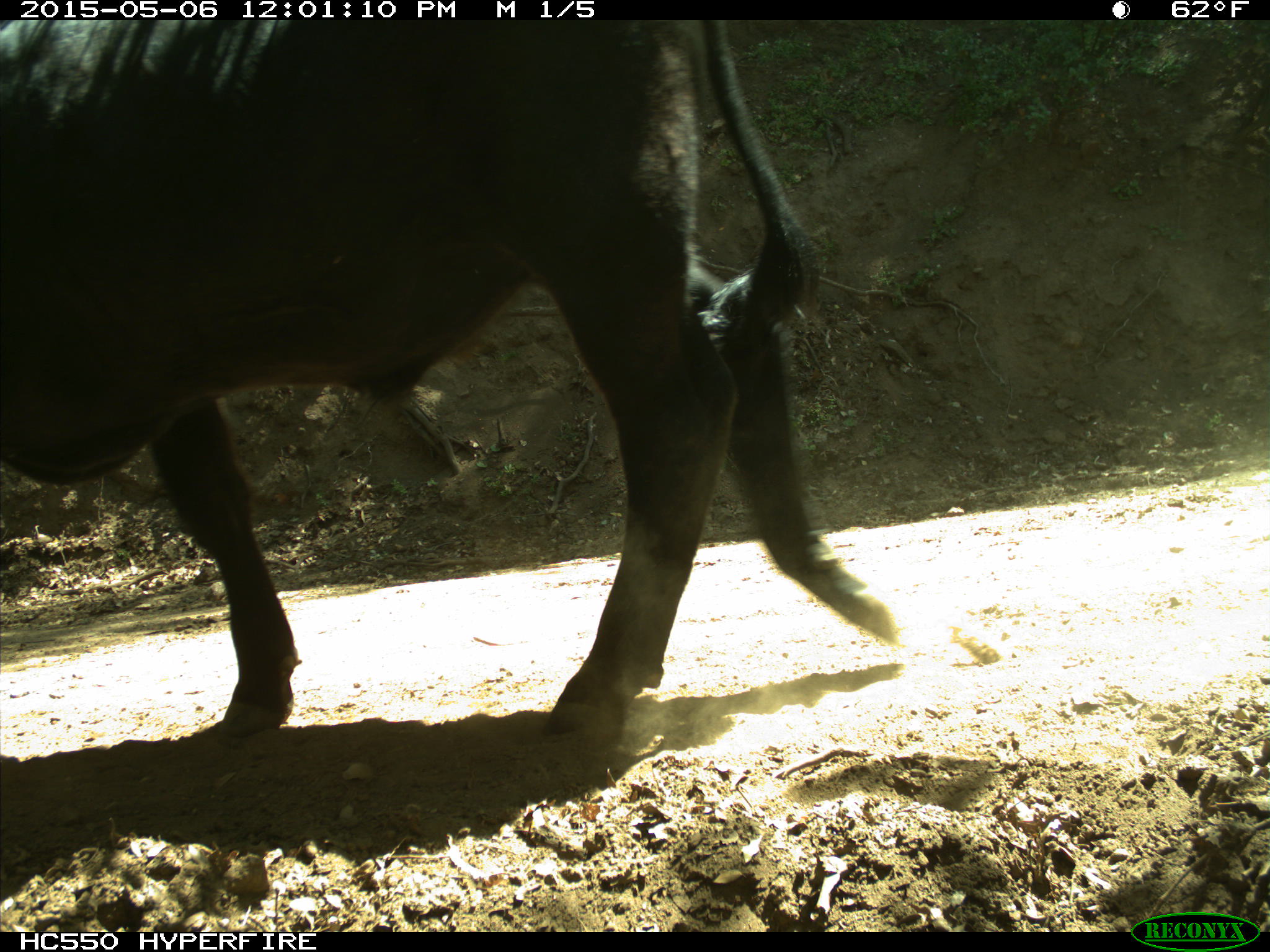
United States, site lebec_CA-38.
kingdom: Animalia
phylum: Chordata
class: Mammalia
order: Artiodactyla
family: Bovidae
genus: Bos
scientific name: Bos taurus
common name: domestic cow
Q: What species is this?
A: Bos taurus (domestic cow).